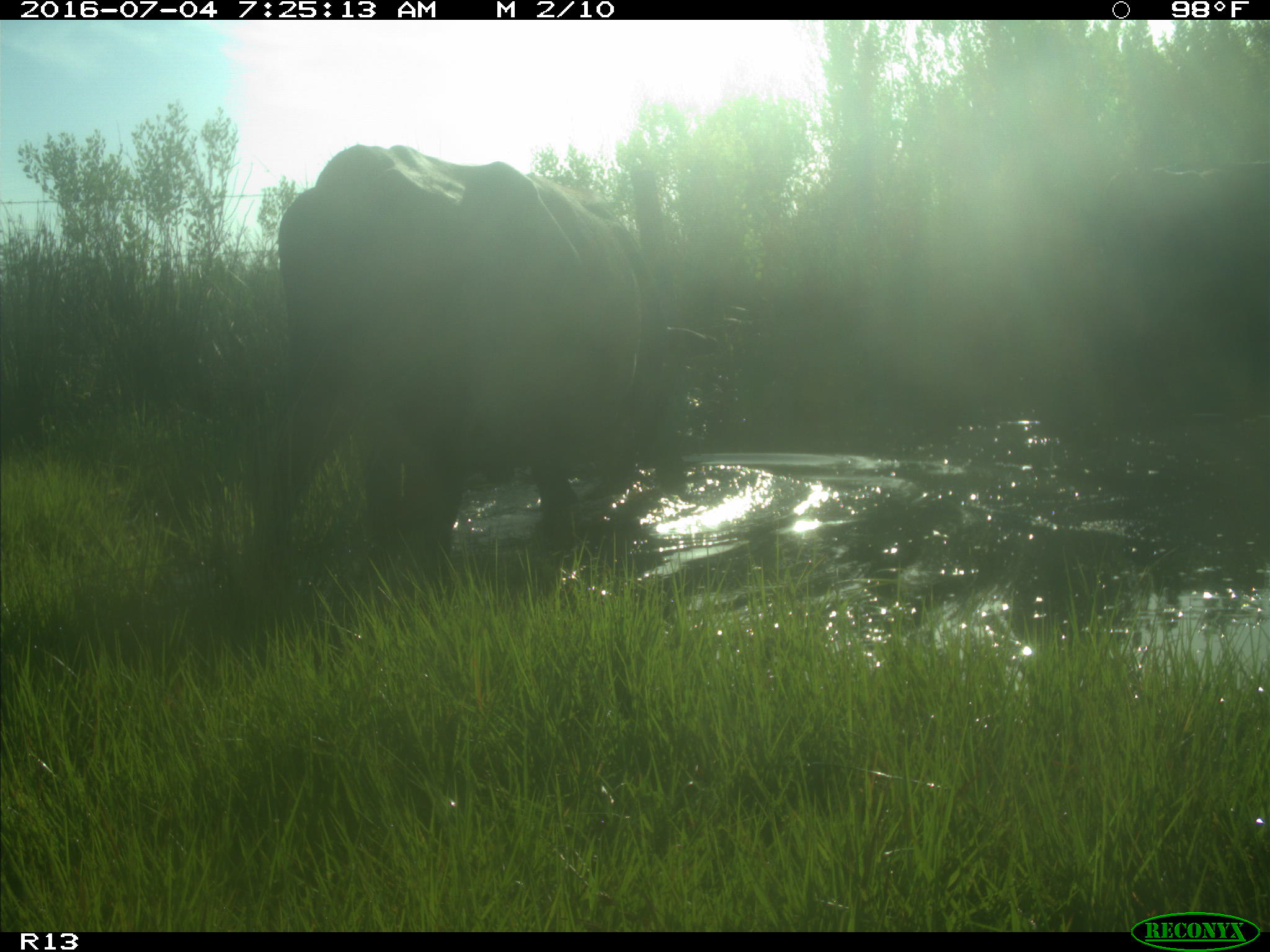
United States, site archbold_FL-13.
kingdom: Animalia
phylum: Chordata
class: Mammalia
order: Artiodactyla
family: Bovidae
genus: Bos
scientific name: Bos taurus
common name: domestic cow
Bos taurus (domestic cow).